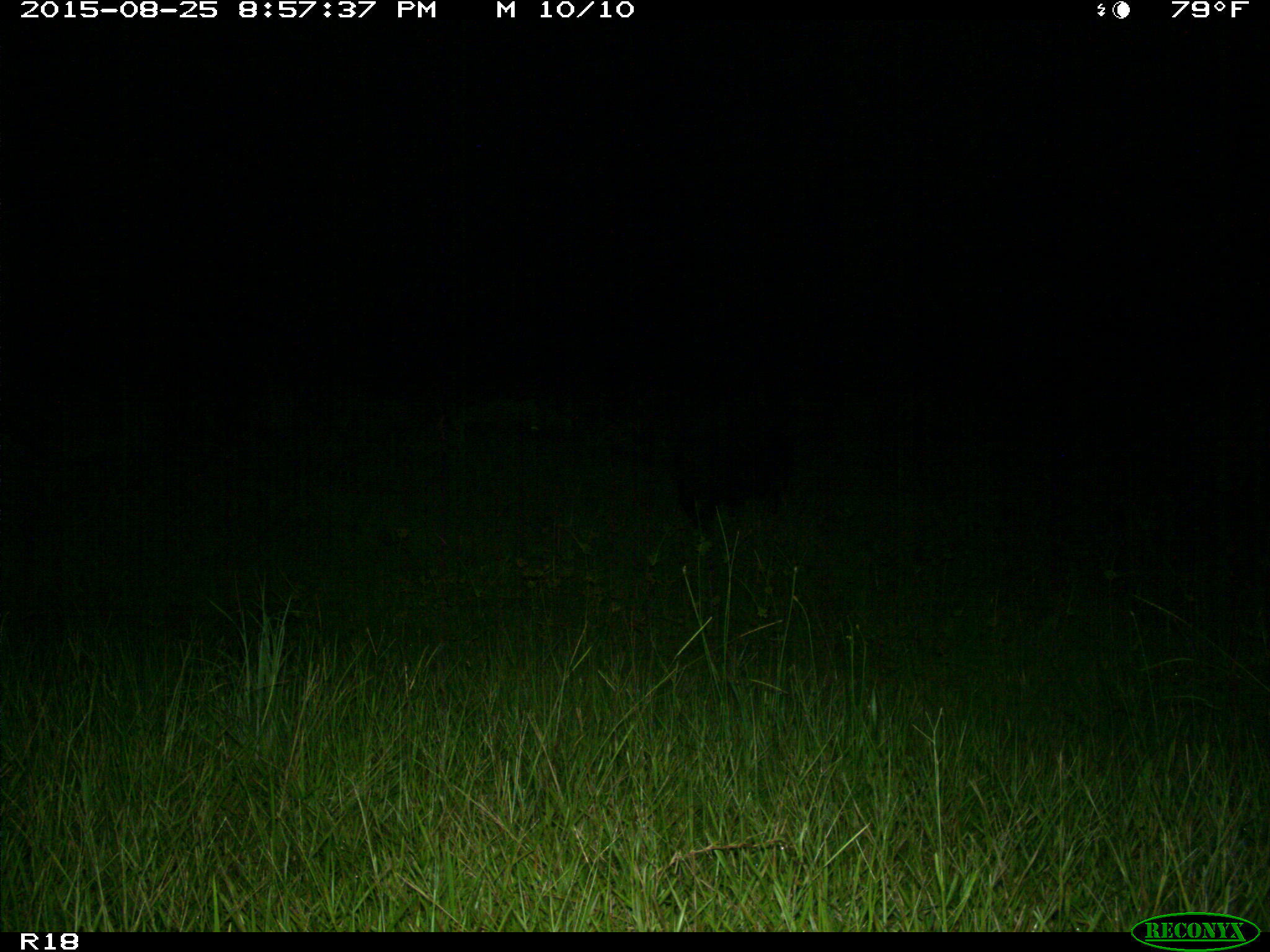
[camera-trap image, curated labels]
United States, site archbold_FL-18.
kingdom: Animalia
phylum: Chordata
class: Mammalia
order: Artiodactyla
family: Suidae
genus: Sus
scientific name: Sus scrofa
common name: wild boar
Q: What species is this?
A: Sus scrofa (wild boar).